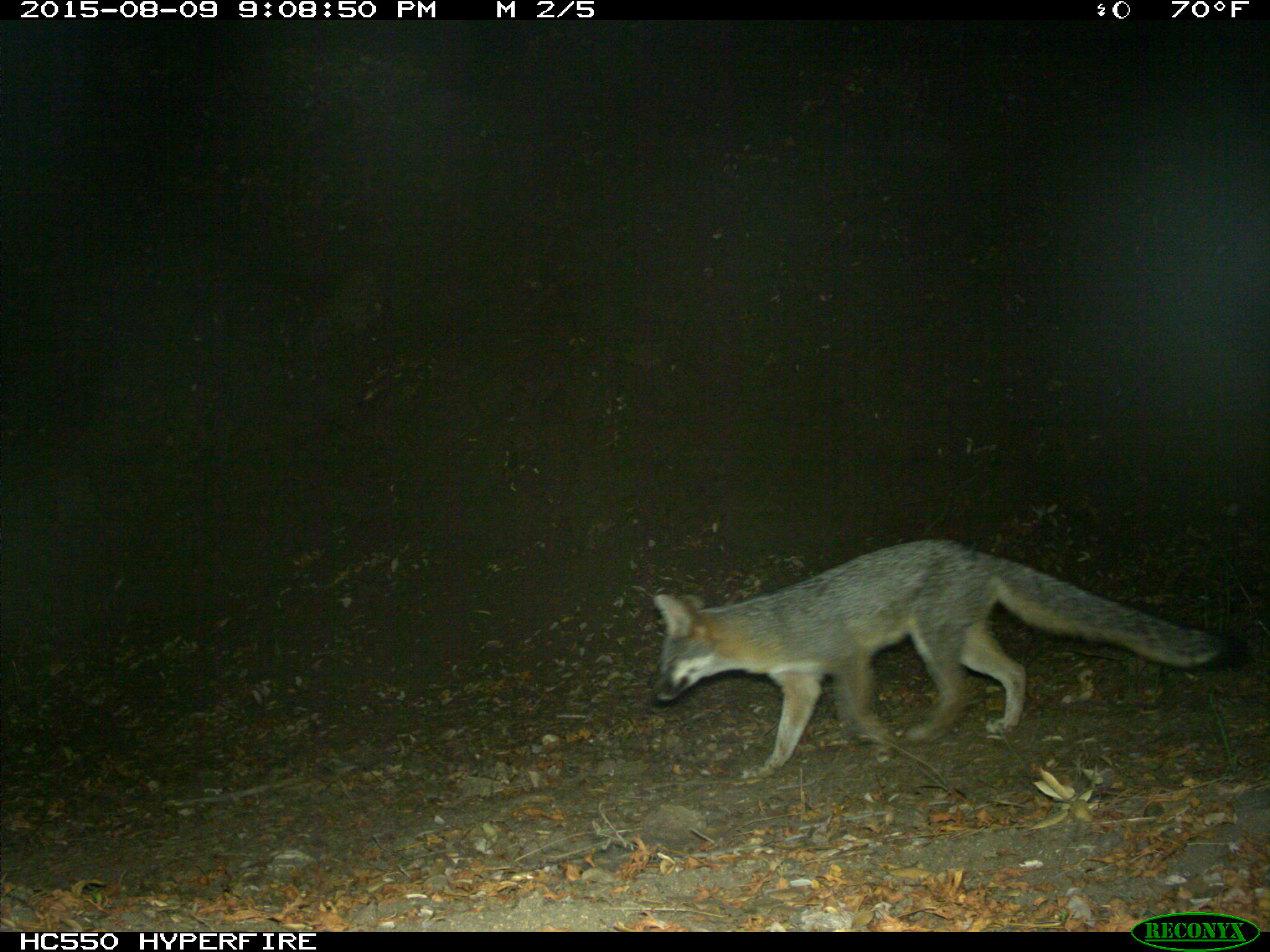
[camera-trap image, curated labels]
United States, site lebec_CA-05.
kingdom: Animalia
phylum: Chordata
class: Mammalia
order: Carnivora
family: Canidae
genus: Urocyon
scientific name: Urocyon cinereoargenteus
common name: gray fox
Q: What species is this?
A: Urocyon cinereoargenteus (gray fox).